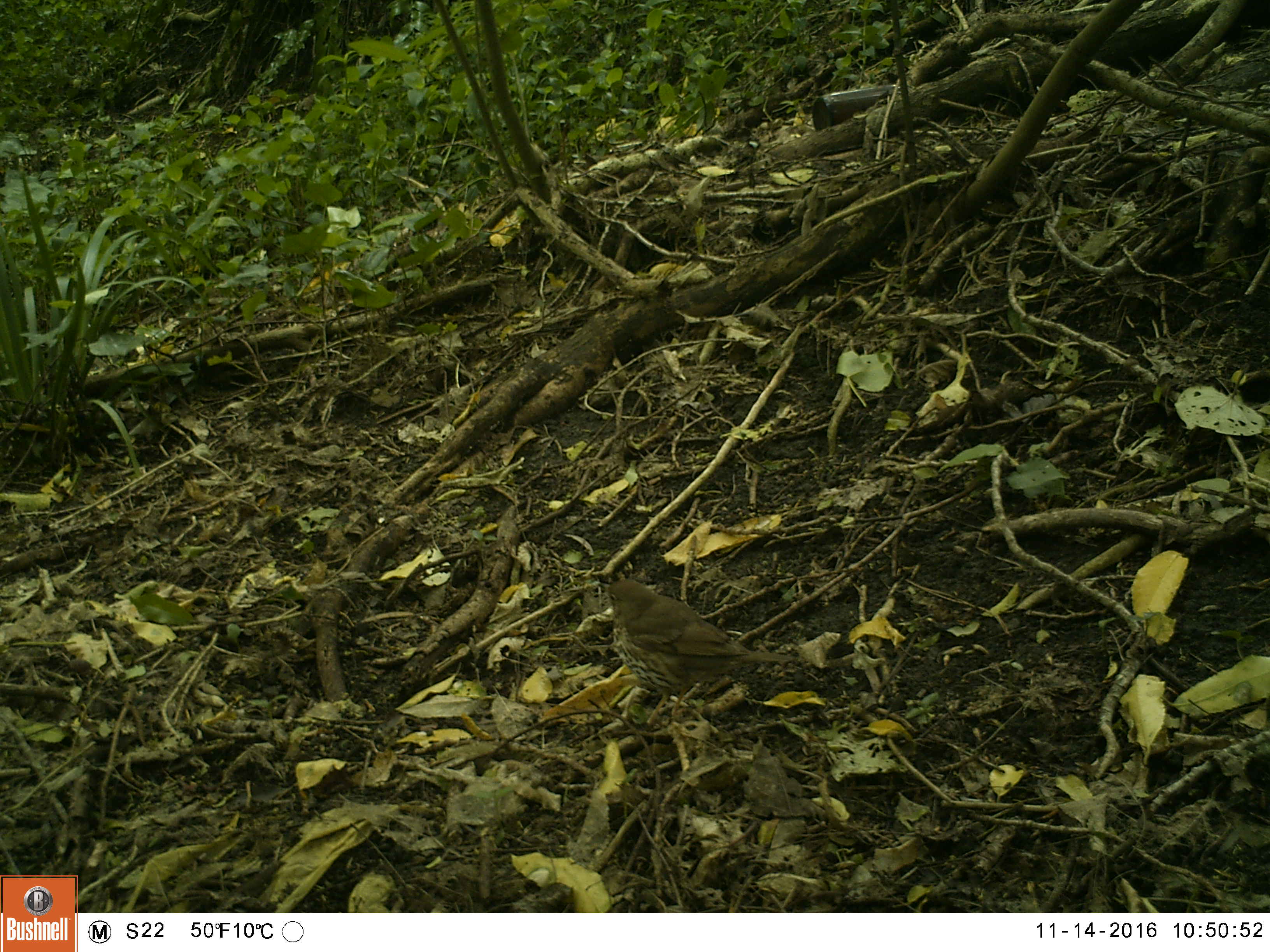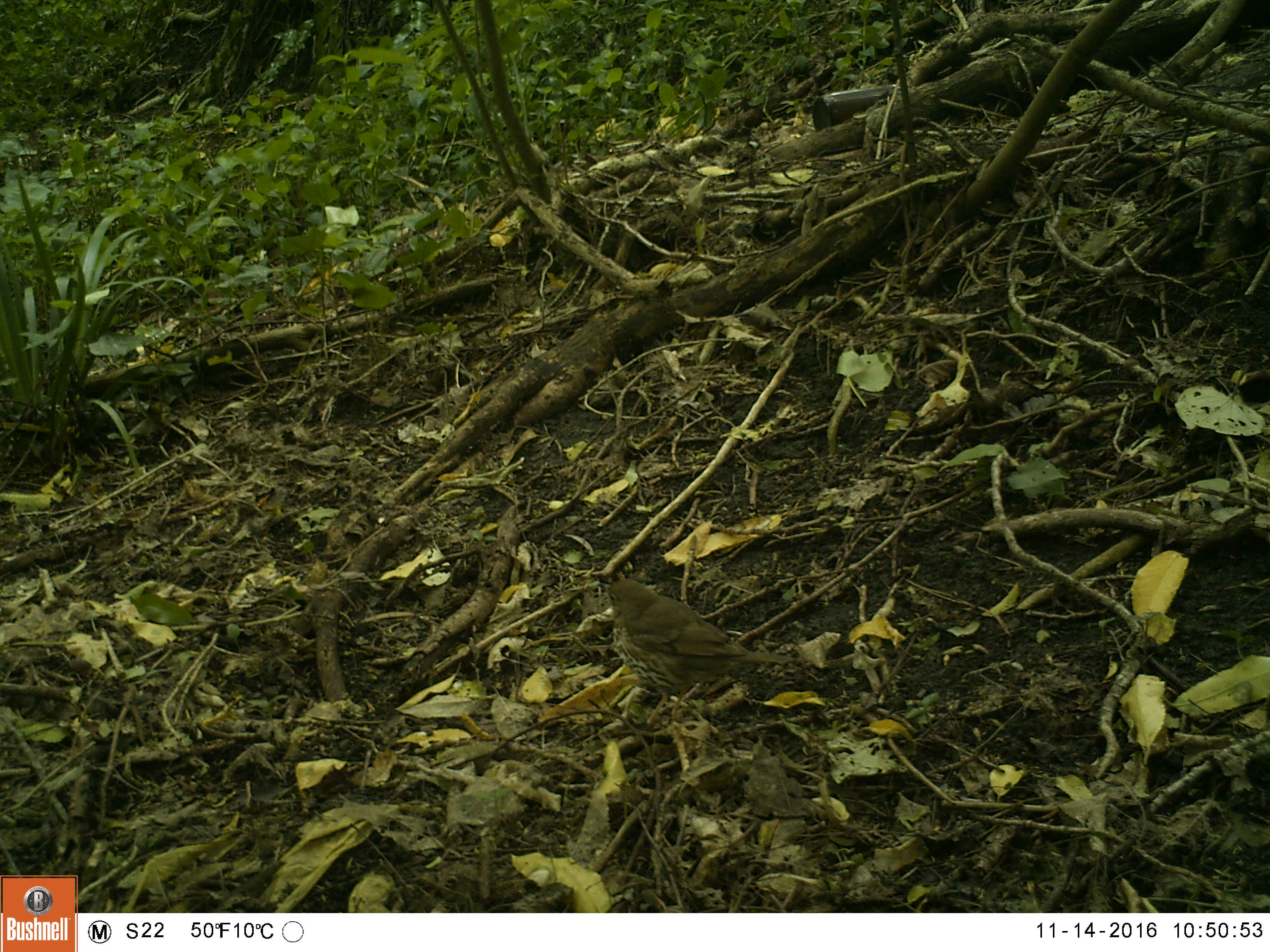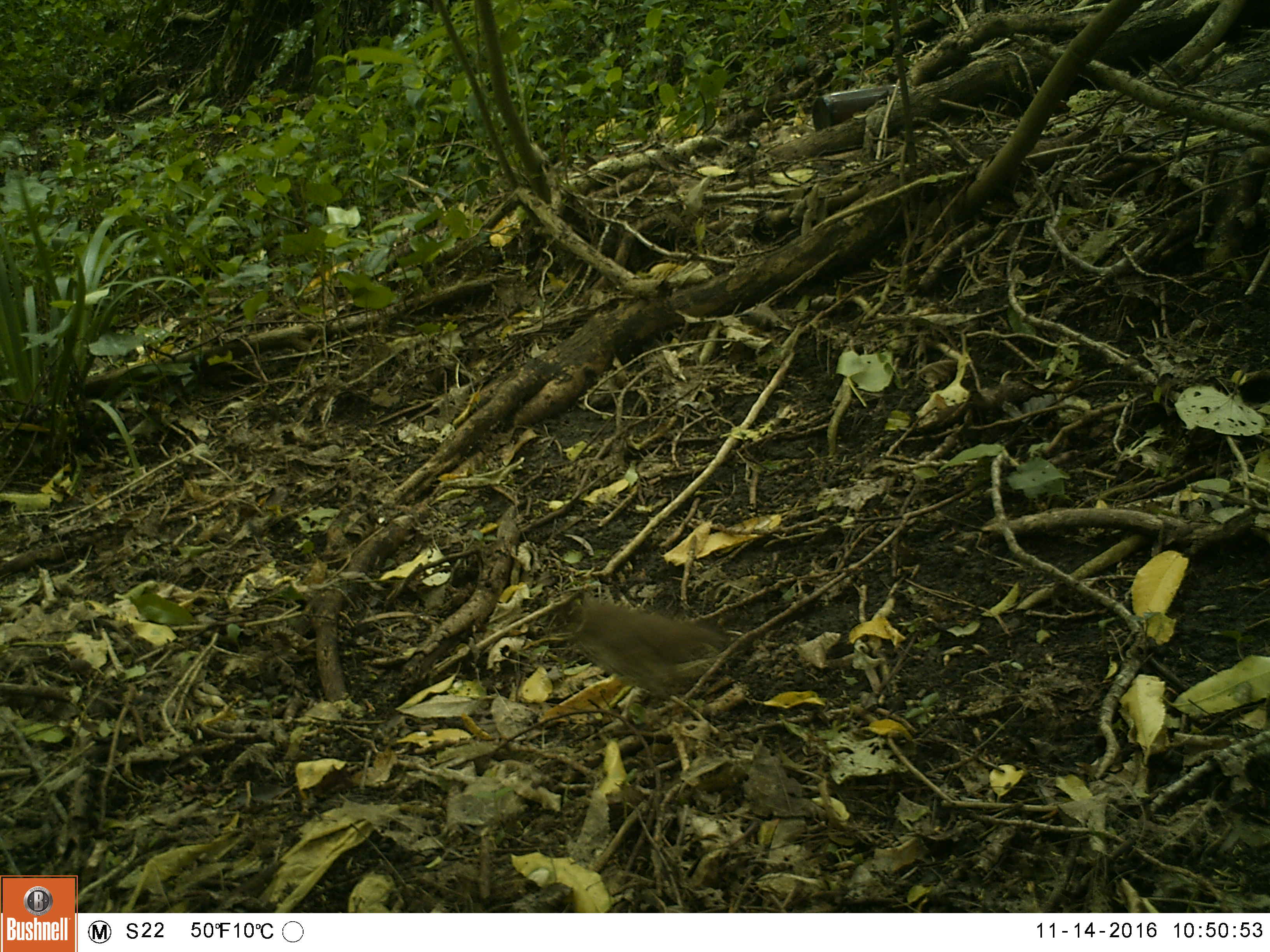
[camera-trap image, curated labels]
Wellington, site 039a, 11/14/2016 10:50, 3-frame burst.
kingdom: Animalia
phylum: Chordata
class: Aves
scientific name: Aves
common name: bird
Bird (Aves).